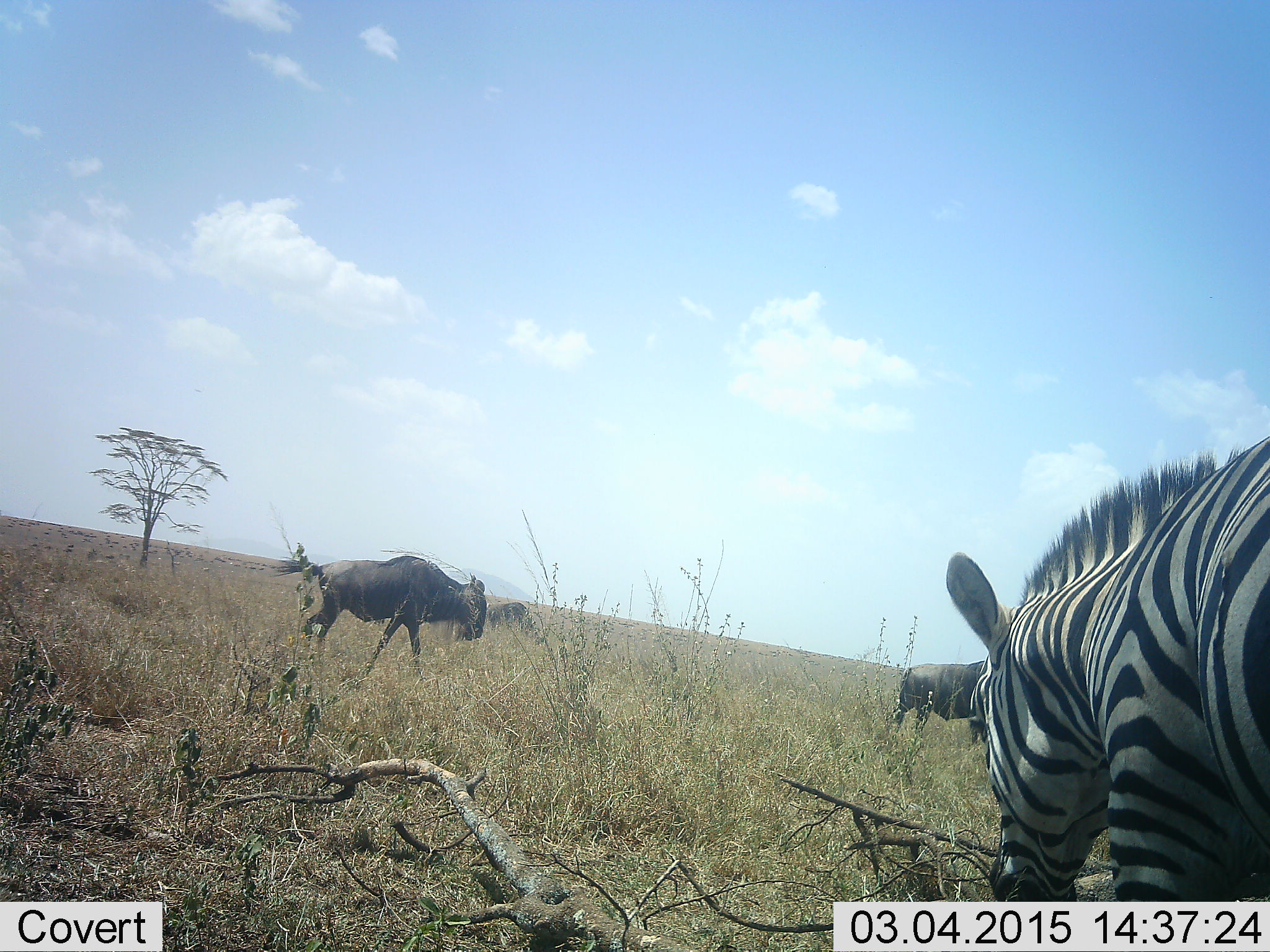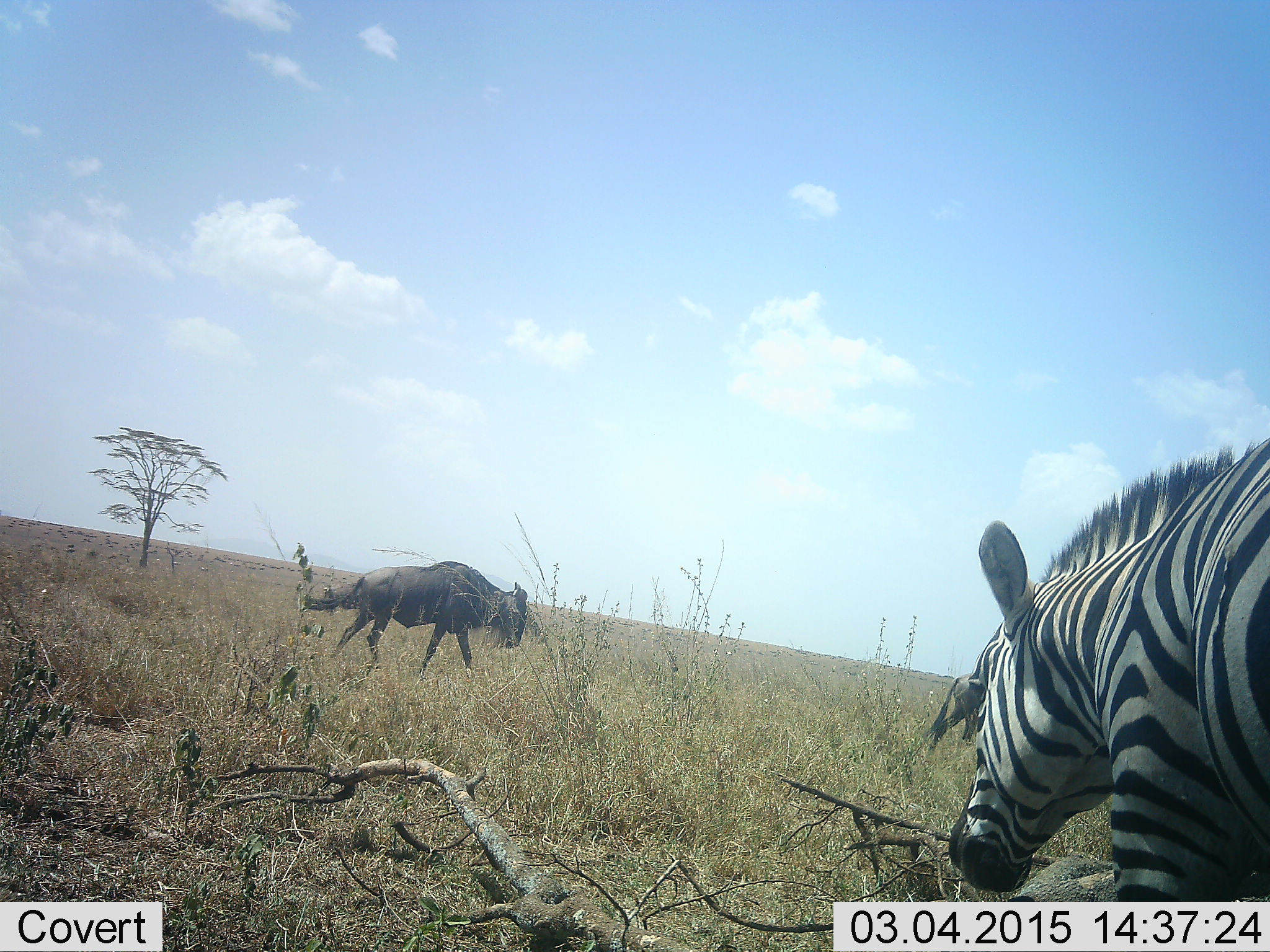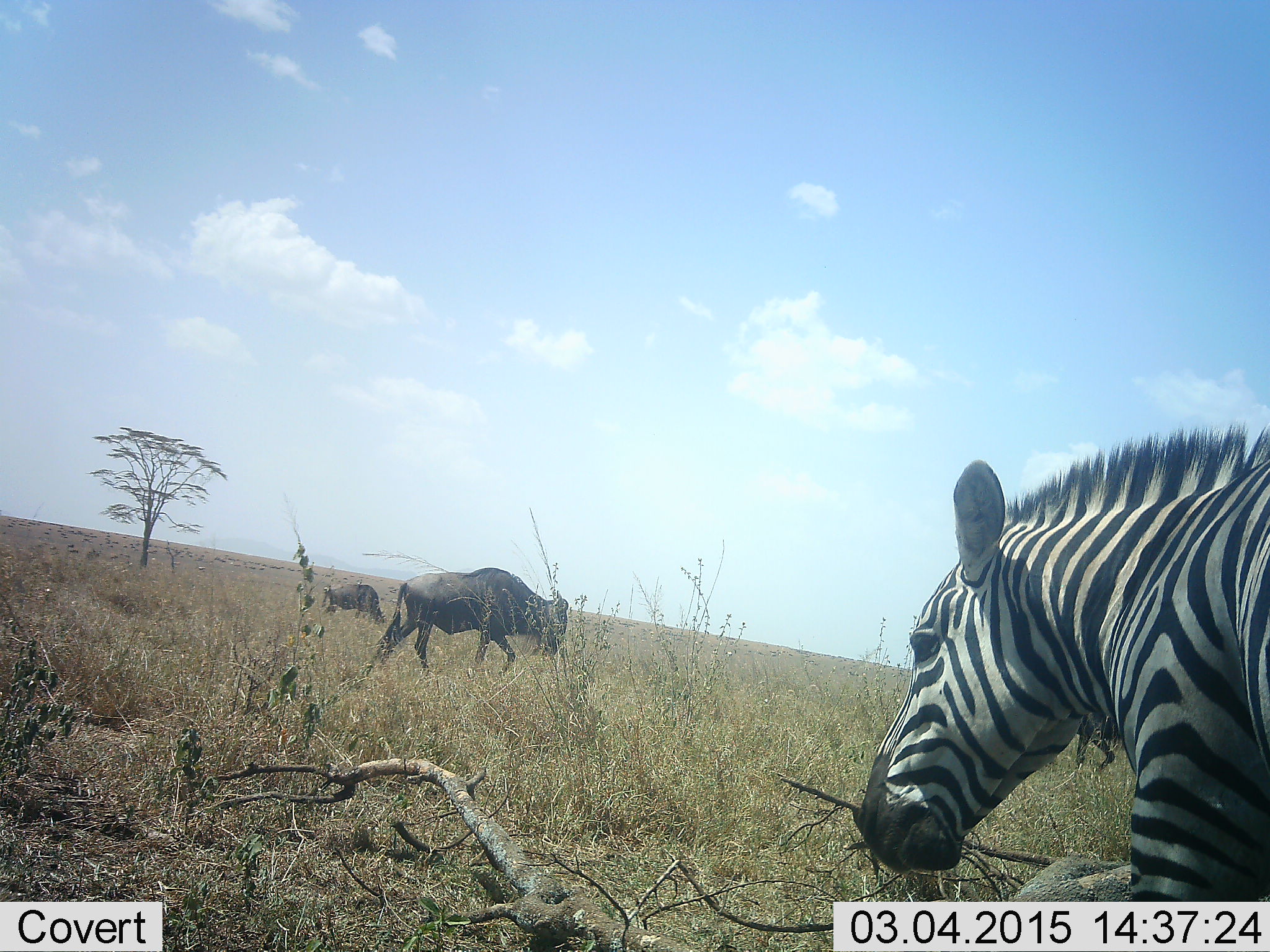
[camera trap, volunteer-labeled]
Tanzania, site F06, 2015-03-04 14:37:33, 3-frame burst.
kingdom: Animalia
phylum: Chordata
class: Mammalia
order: Artiodactyla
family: Bovidae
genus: Connochaetes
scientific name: Connochaetes taurinus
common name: blue wildebeest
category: wildebeest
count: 2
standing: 0%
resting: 0%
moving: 100%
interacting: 0%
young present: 0%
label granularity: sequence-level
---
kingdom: Animalia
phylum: Chordata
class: Mammalia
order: Perissodactyla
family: Equidae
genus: Equus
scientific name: Equus quagga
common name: plains zebra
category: zebra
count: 1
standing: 40%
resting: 0%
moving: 20%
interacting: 0%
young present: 0%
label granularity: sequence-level